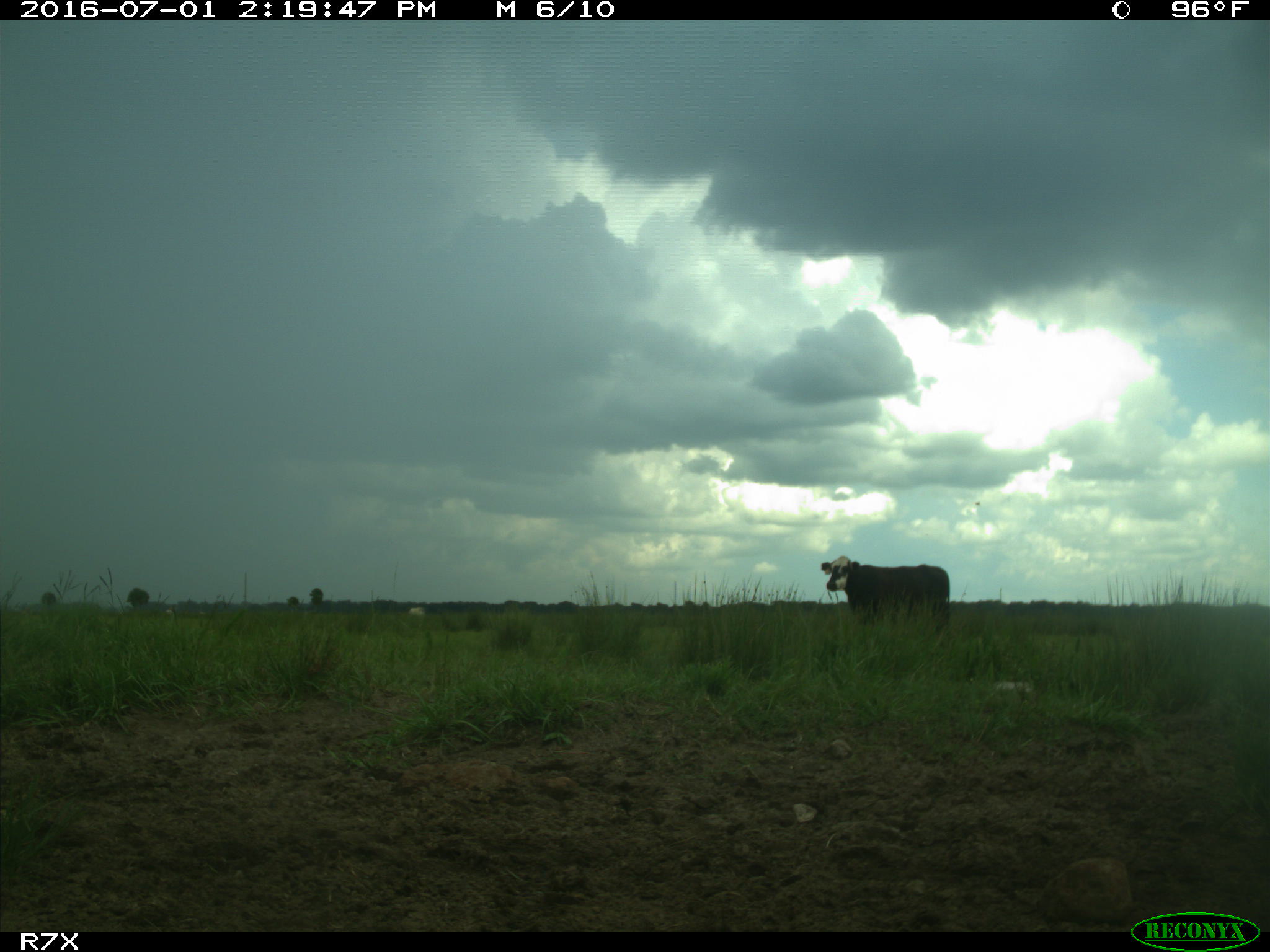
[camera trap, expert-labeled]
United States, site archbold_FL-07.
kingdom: Animalia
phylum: Chordata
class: Mammalia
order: Artiodactyla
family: Bovidae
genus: Bos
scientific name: Bos taurus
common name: domestic cow